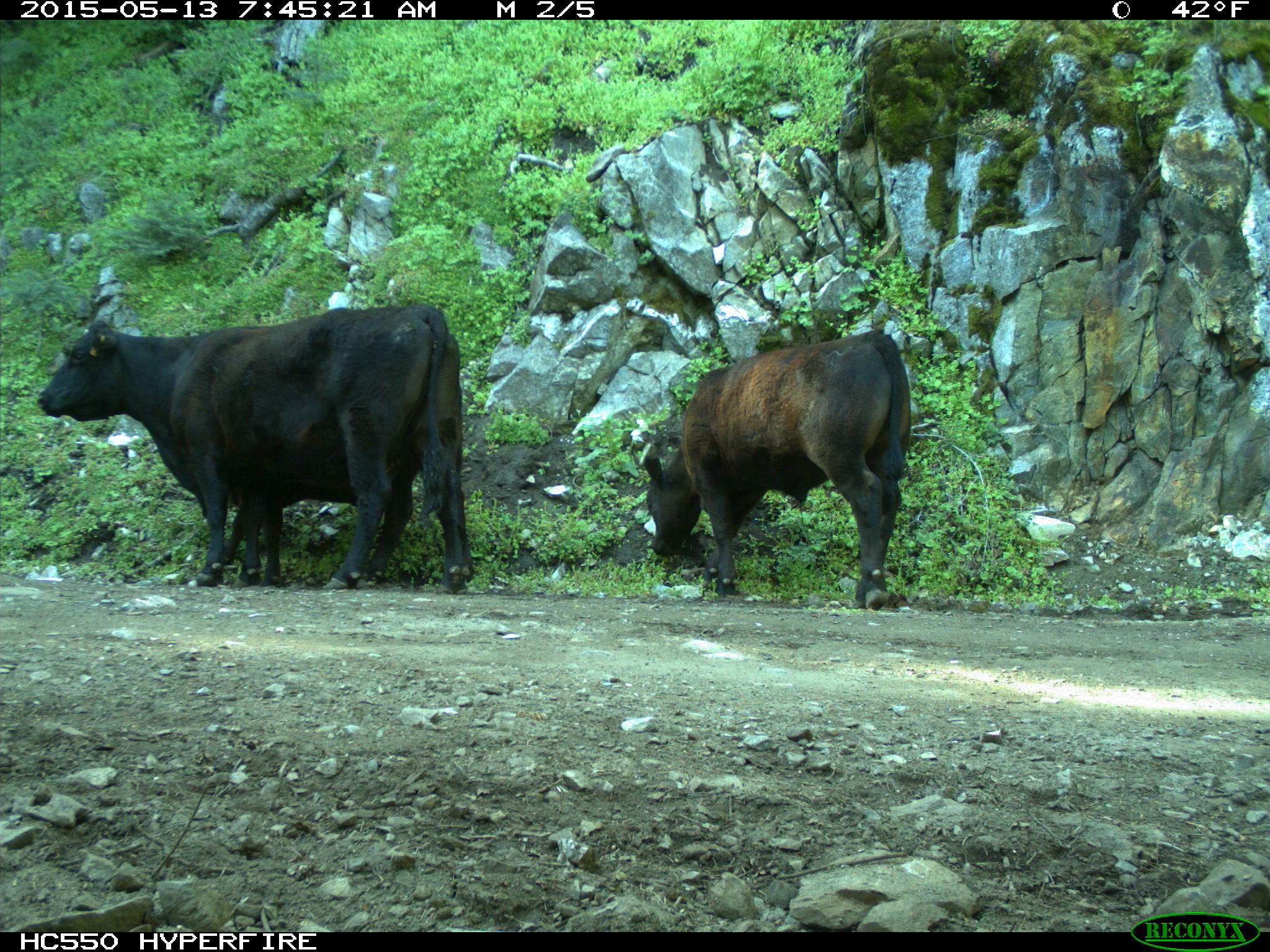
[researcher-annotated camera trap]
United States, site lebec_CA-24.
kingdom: Animalia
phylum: Chordata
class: Mammalia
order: Artiodactyla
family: Bovidae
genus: Bos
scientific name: Bos taurus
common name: domestic cow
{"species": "Bos taurus (domestic cow)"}